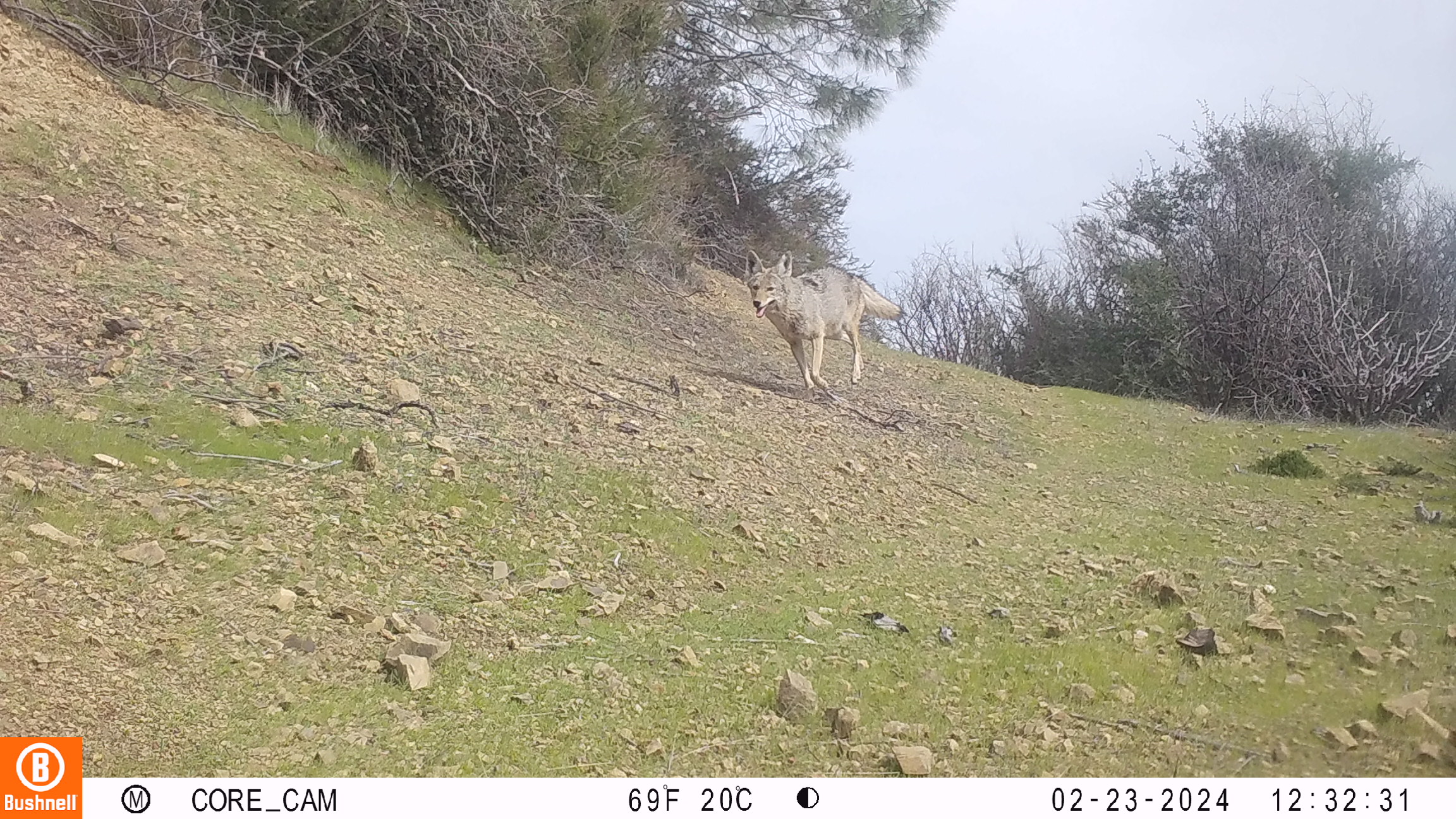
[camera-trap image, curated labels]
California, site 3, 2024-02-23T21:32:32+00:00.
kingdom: Animalia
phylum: Chordata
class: Mammalia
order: Carnivora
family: Canidae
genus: Canis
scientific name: Canis latrans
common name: coyote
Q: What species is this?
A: Coyote (Canis latrans).